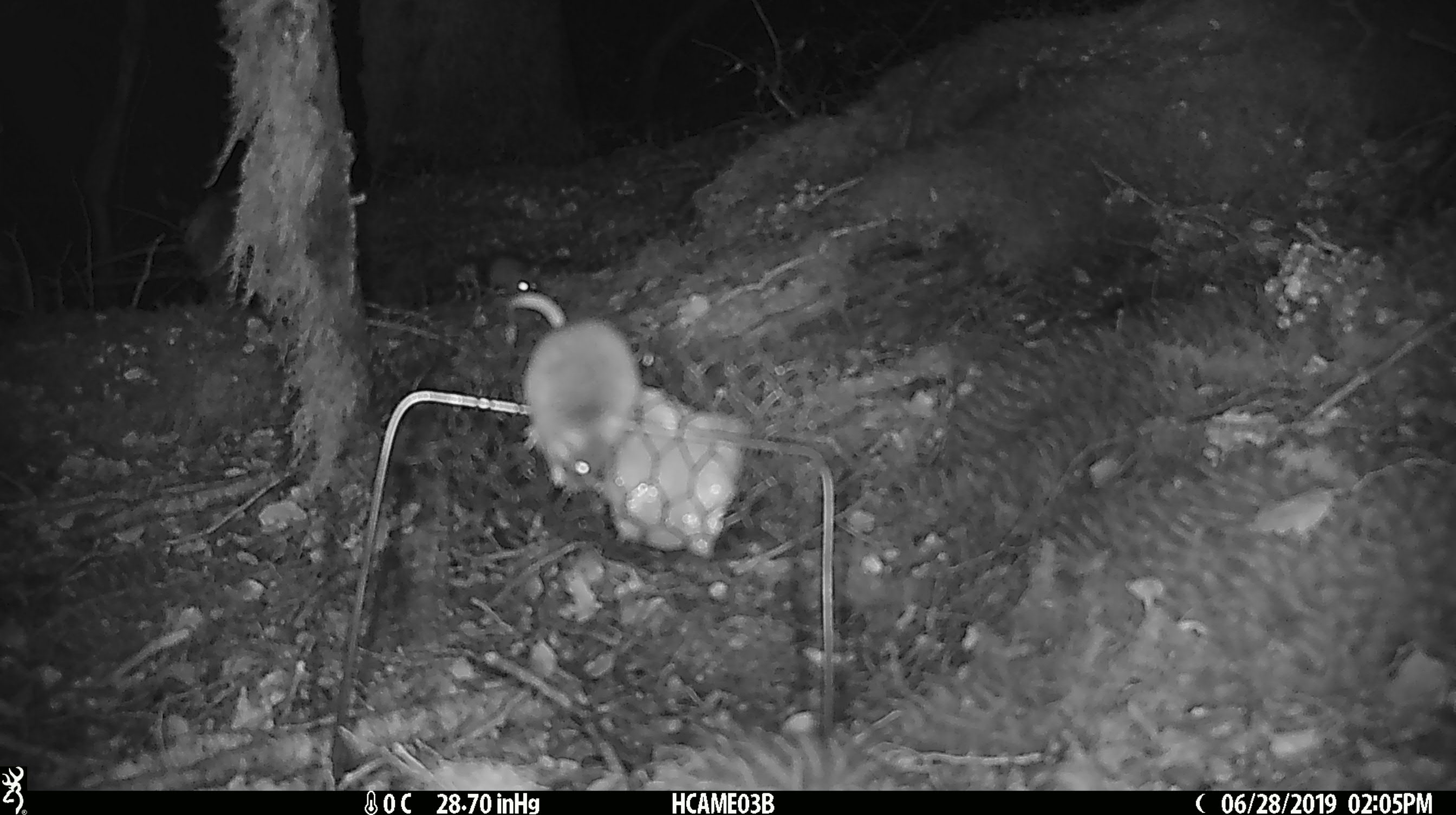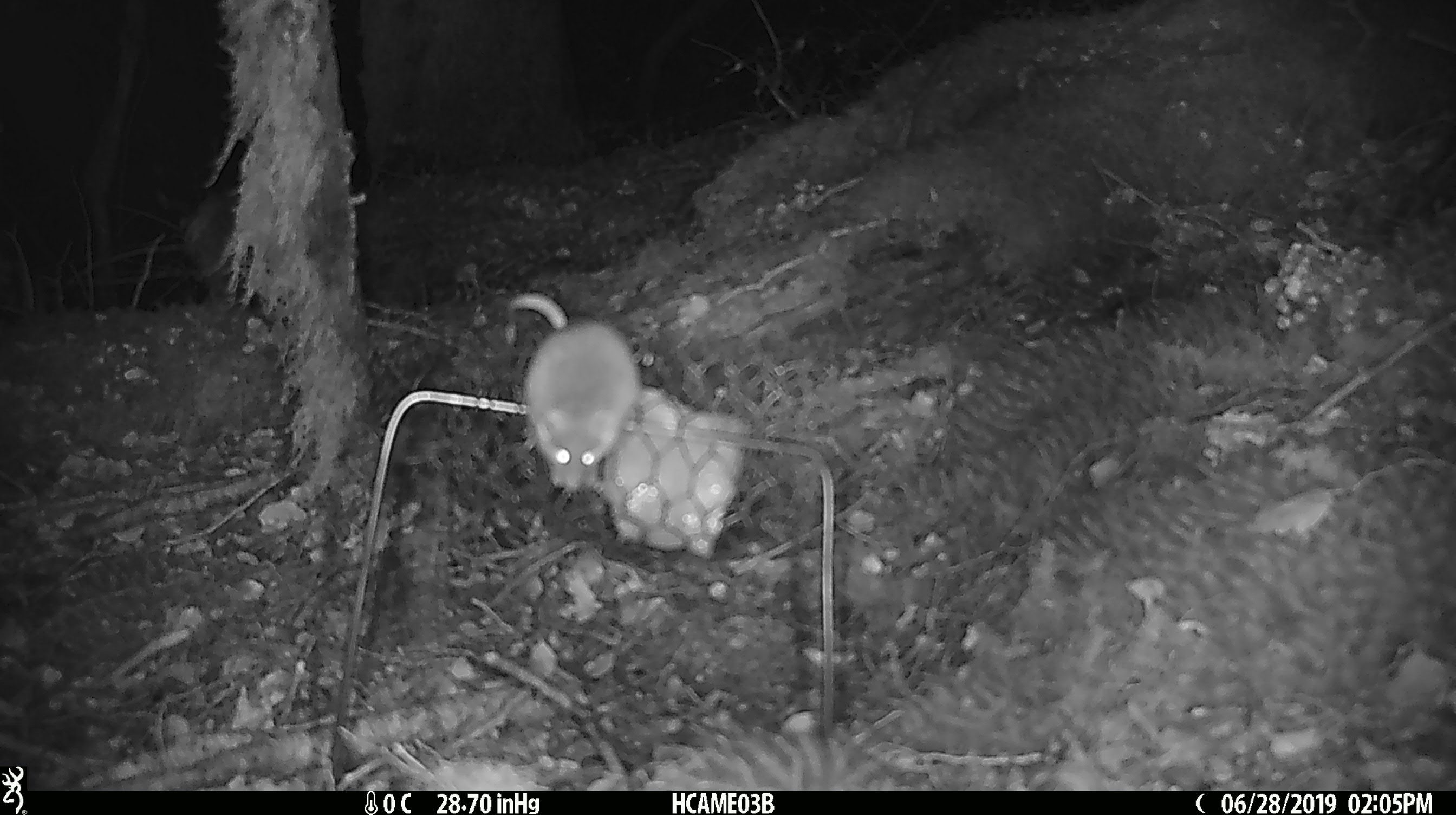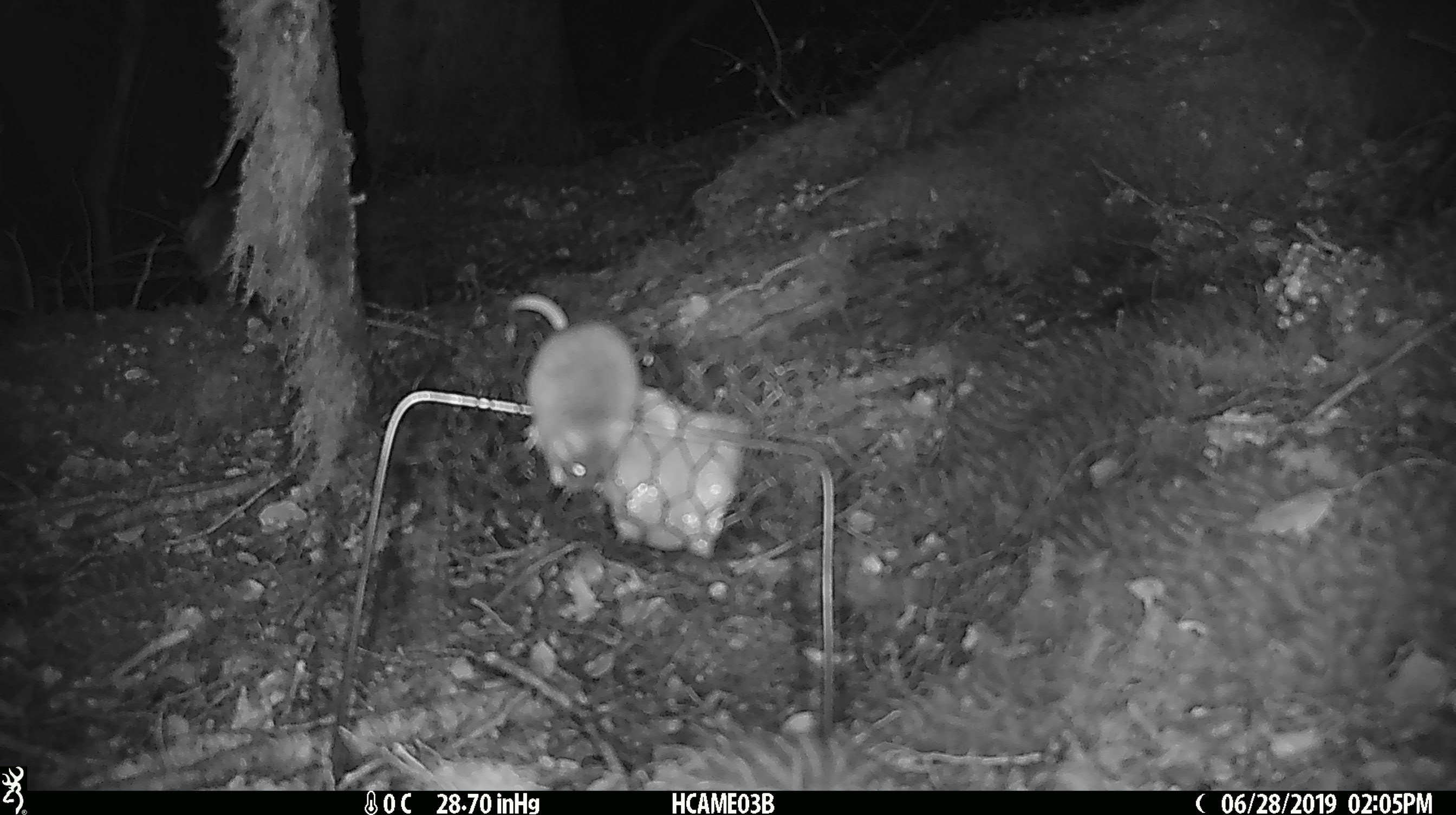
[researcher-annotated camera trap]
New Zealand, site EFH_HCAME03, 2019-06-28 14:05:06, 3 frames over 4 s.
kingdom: Animalia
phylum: Chordata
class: Mammalia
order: Rodentia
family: Muridae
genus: Mus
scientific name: Mus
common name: mouse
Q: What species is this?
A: Mouse (Mus).